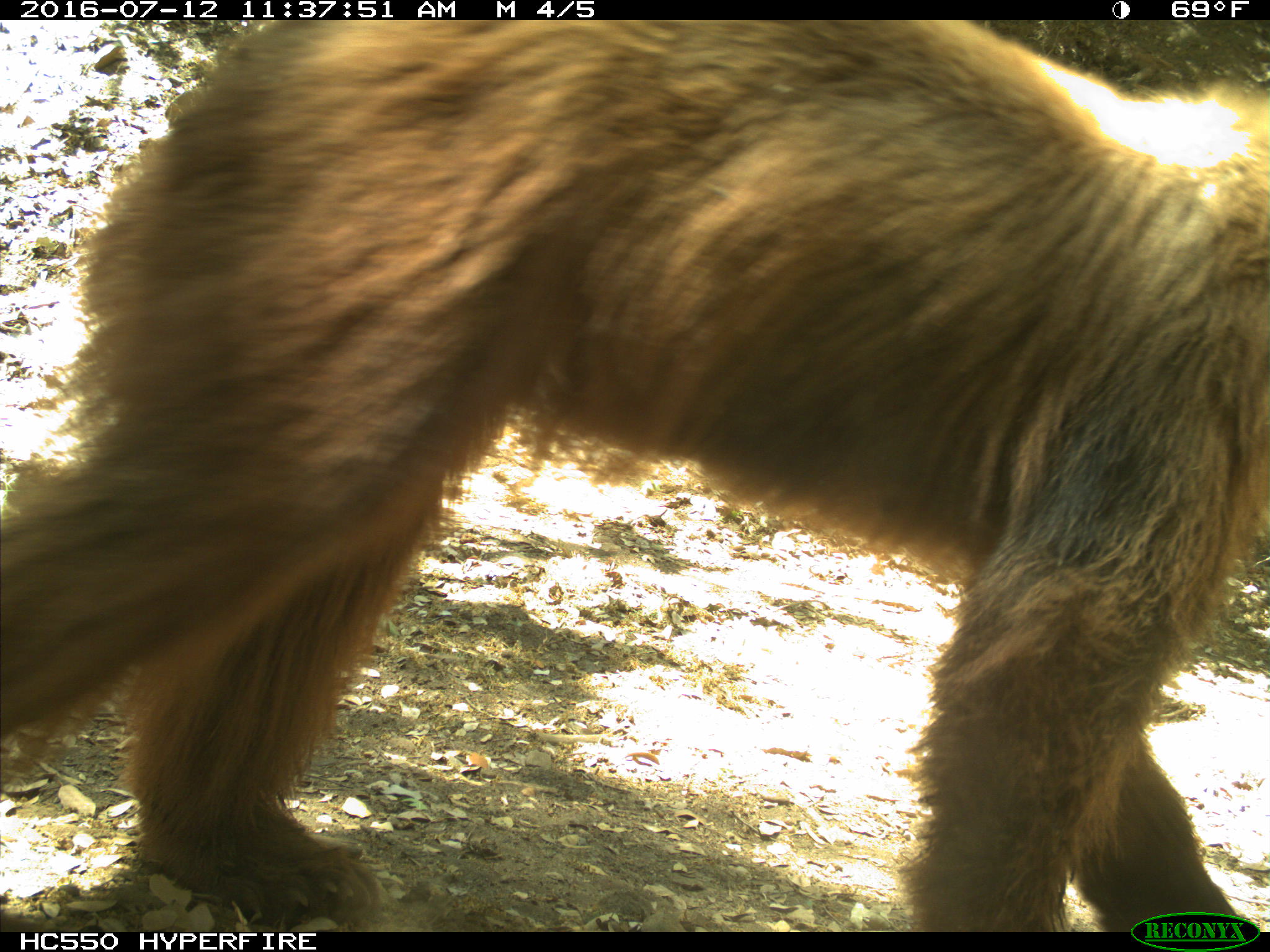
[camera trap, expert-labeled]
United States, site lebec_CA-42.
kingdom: Animalia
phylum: Chordata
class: Mammalia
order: Carnivora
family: Ursidae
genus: Ursus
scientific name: Ursus americanus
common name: american black bear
Ursus americanus (american black bear).